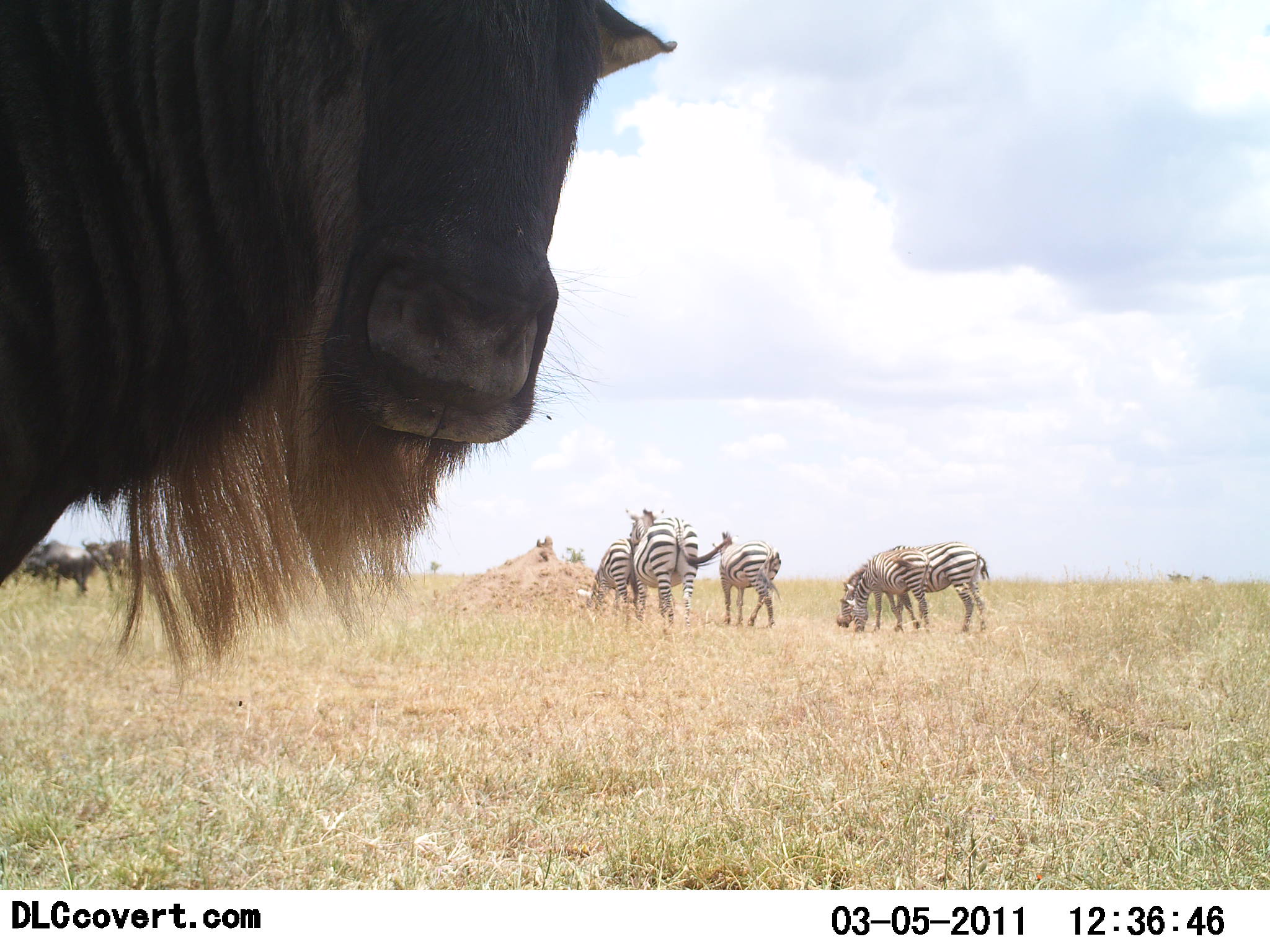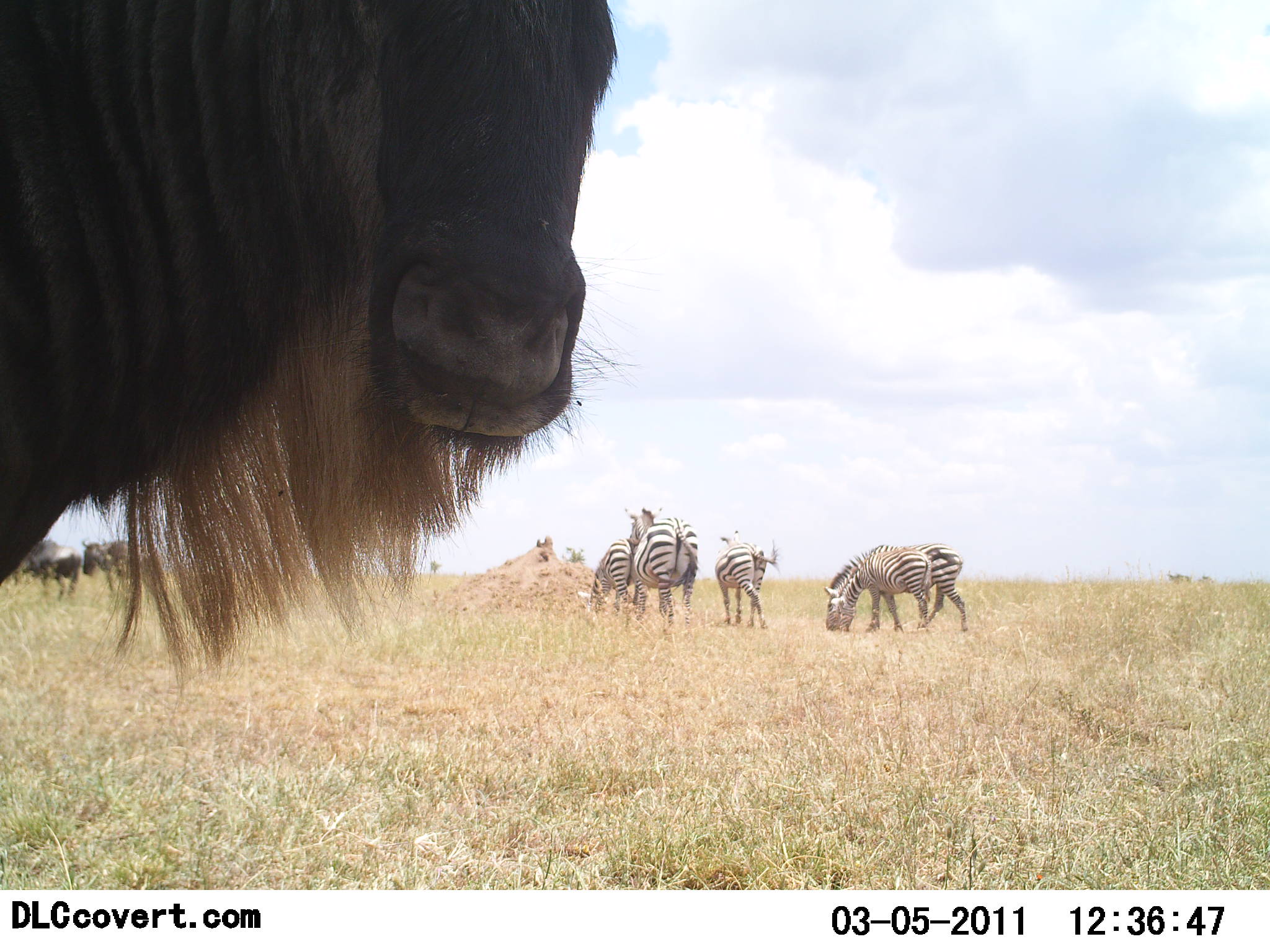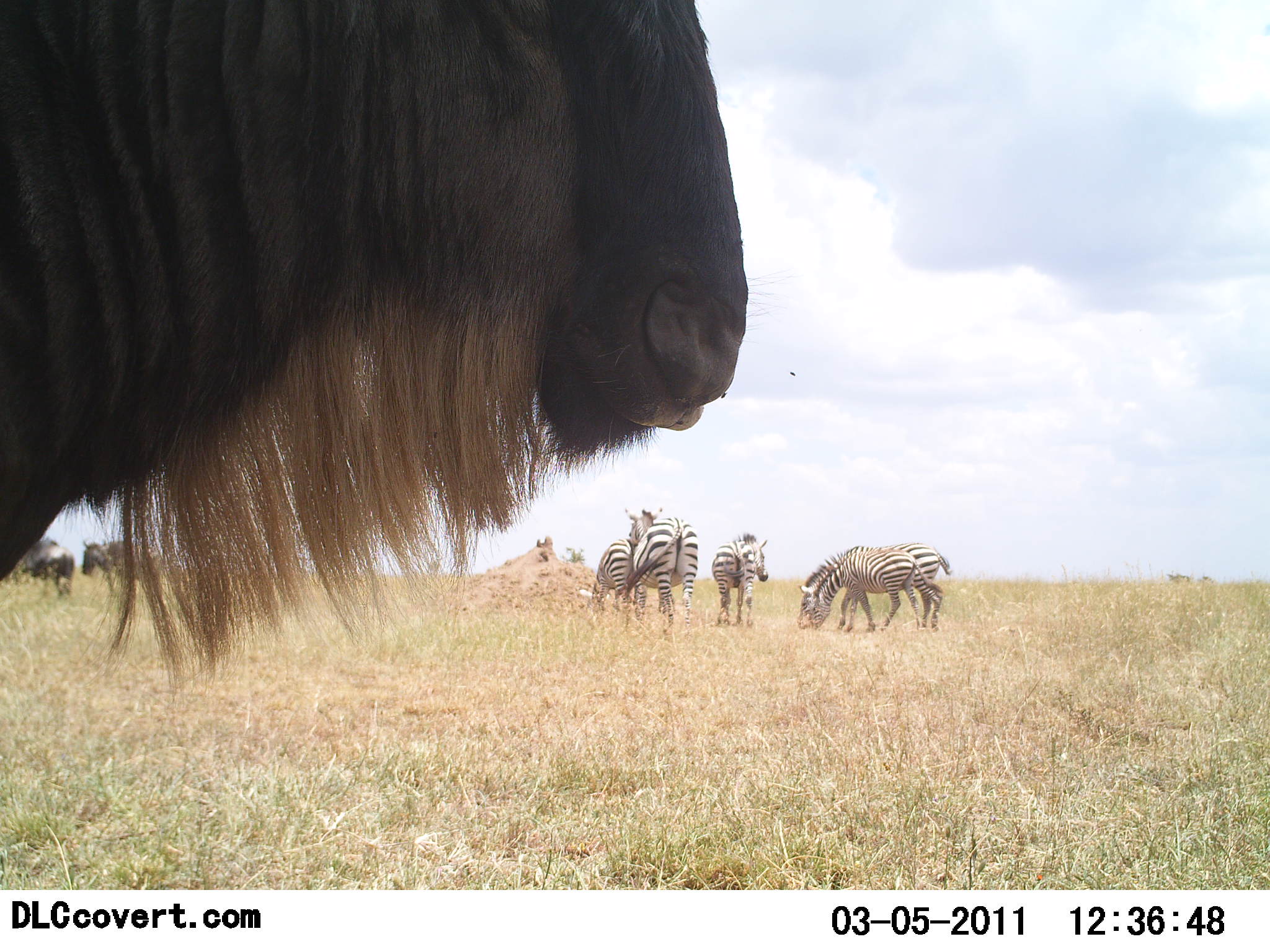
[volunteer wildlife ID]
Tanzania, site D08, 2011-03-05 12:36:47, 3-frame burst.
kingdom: Animalia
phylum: Chordata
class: Mammalia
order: Artiodactyla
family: Bovidae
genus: Connochaetes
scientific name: Connochaetes taurinus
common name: blue wildebeest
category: wildebeest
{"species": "wildebeest (blue wildebeest) (Connochaetes taurinus)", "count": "3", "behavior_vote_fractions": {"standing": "100%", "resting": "0%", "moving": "33%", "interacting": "0%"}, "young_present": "0%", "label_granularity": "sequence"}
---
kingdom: Animalia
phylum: Chordata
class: Mammalia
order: Perissodactyla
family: Equidae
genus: Equus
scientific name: Equus quagga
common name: plains zebra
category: zebra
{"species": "zebra (plains zebra) (Equus quagga)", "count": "5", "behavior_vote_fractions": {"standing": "75%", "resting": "0%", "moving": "33%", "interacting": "0%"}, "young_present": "8%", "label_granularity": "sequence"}